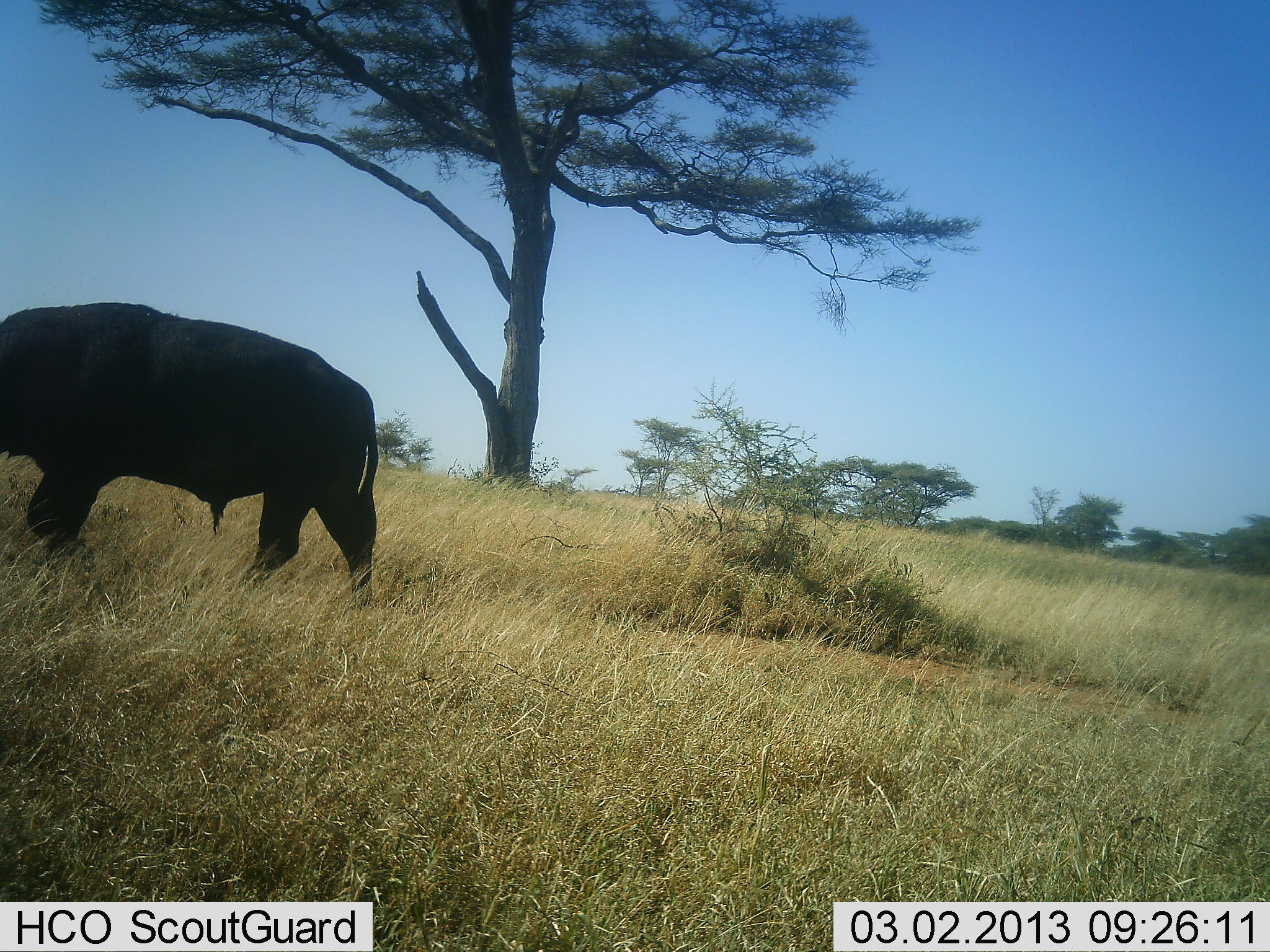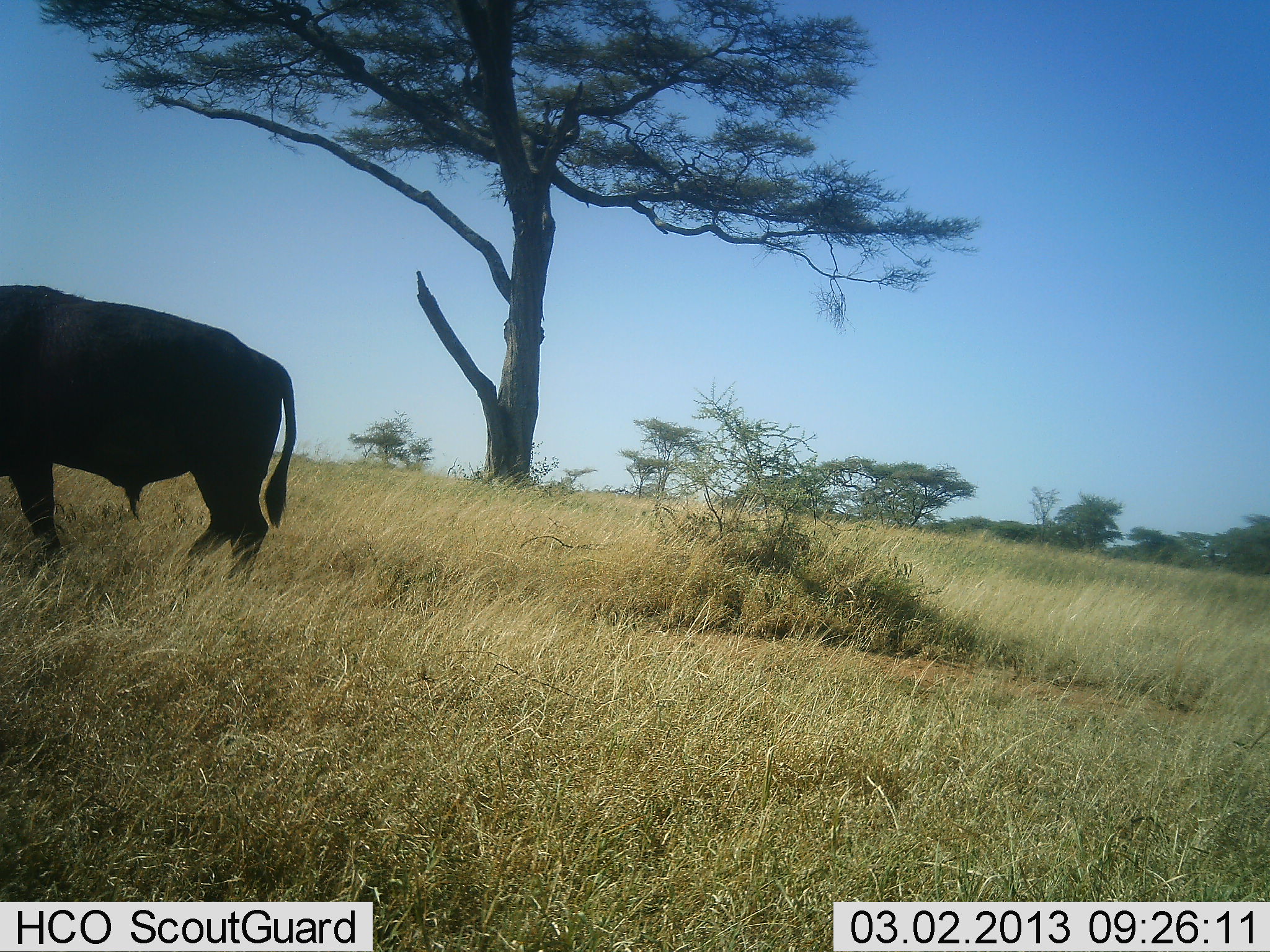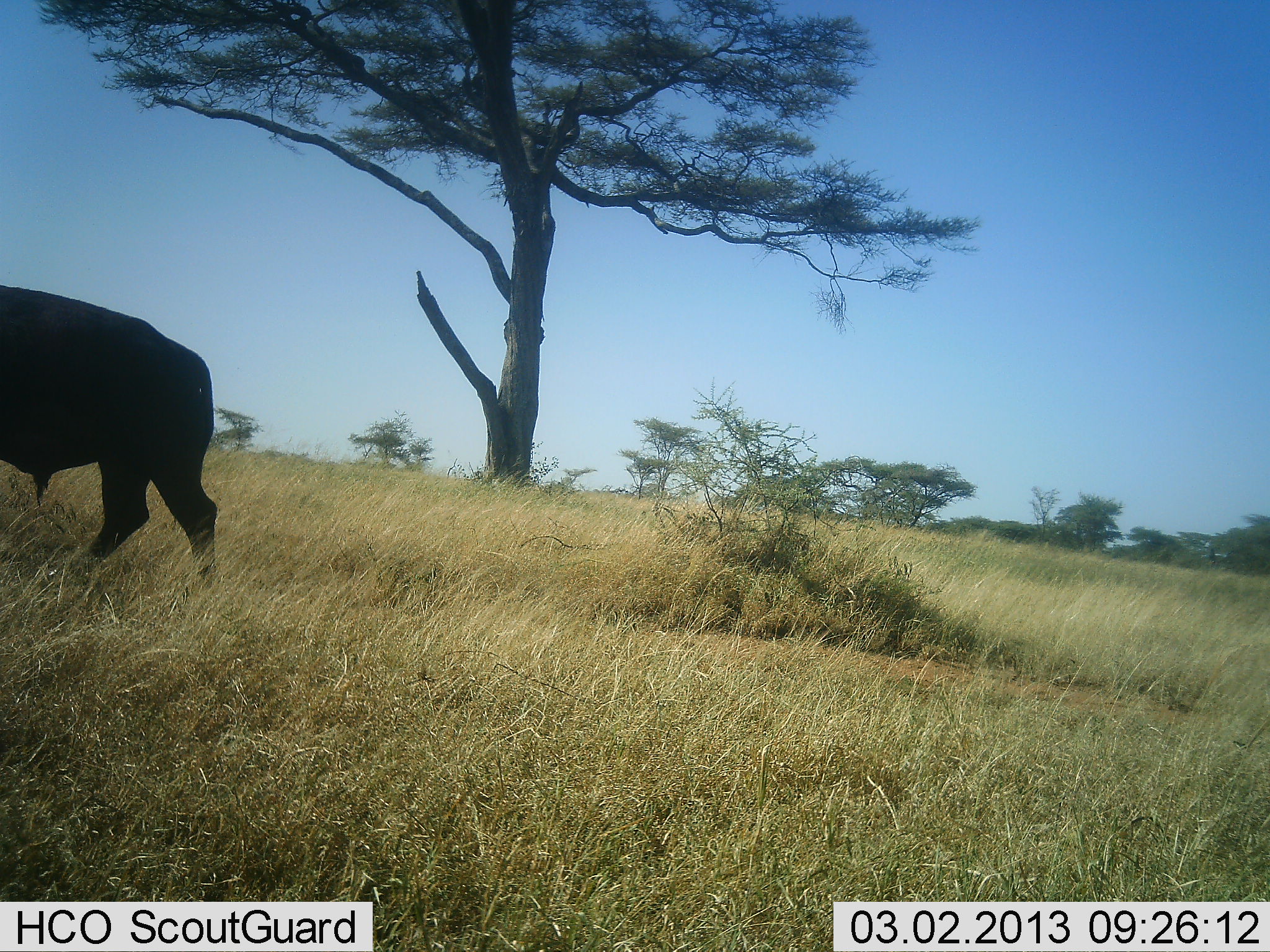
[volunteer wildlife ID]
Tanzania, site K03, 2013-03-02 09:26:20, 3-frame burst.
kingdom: Animalia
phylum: Chordata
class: Mammalia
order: Artiodactyla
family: Bovidae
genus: Syncerus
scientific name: Syncerus caffer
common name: cape buffalo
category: buffalo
Buffalo (cape buffalo) (Syncerus caffer), count 1. Behavior (volunteer vote fractions): standing 9%, resting 0%, moving 91%, interacting 0%. Young present (vote fraction): 0%. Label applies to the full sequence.